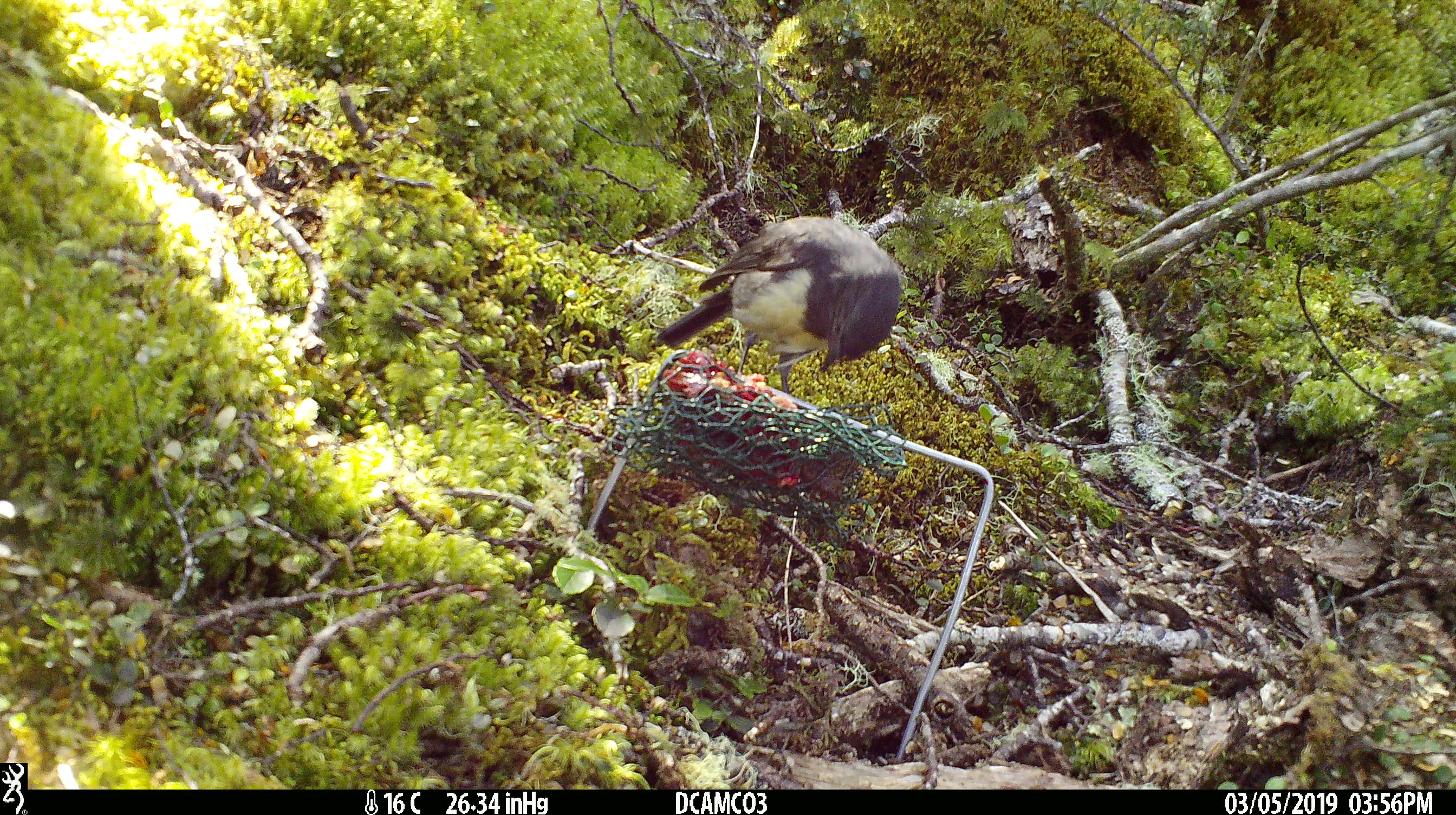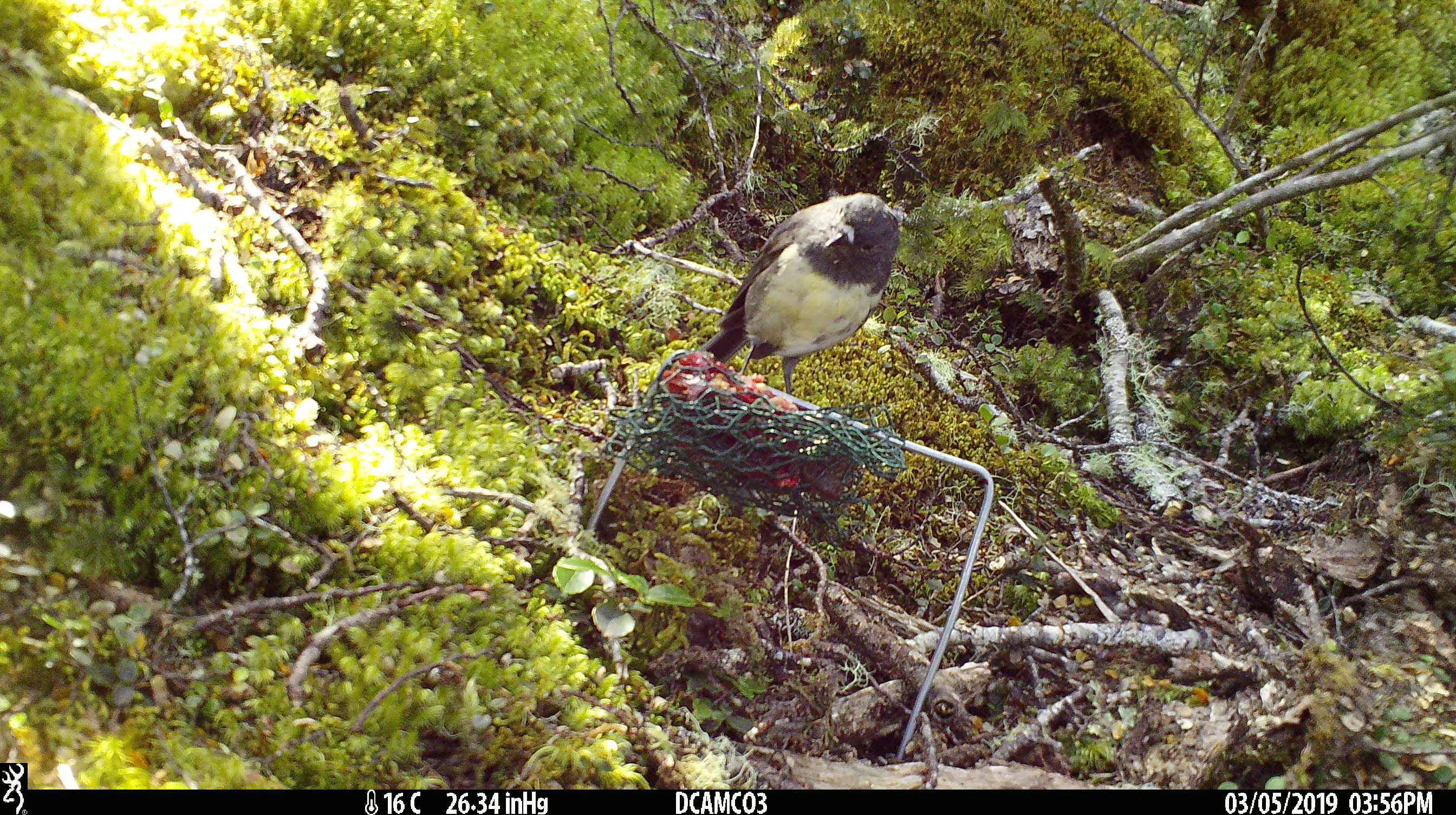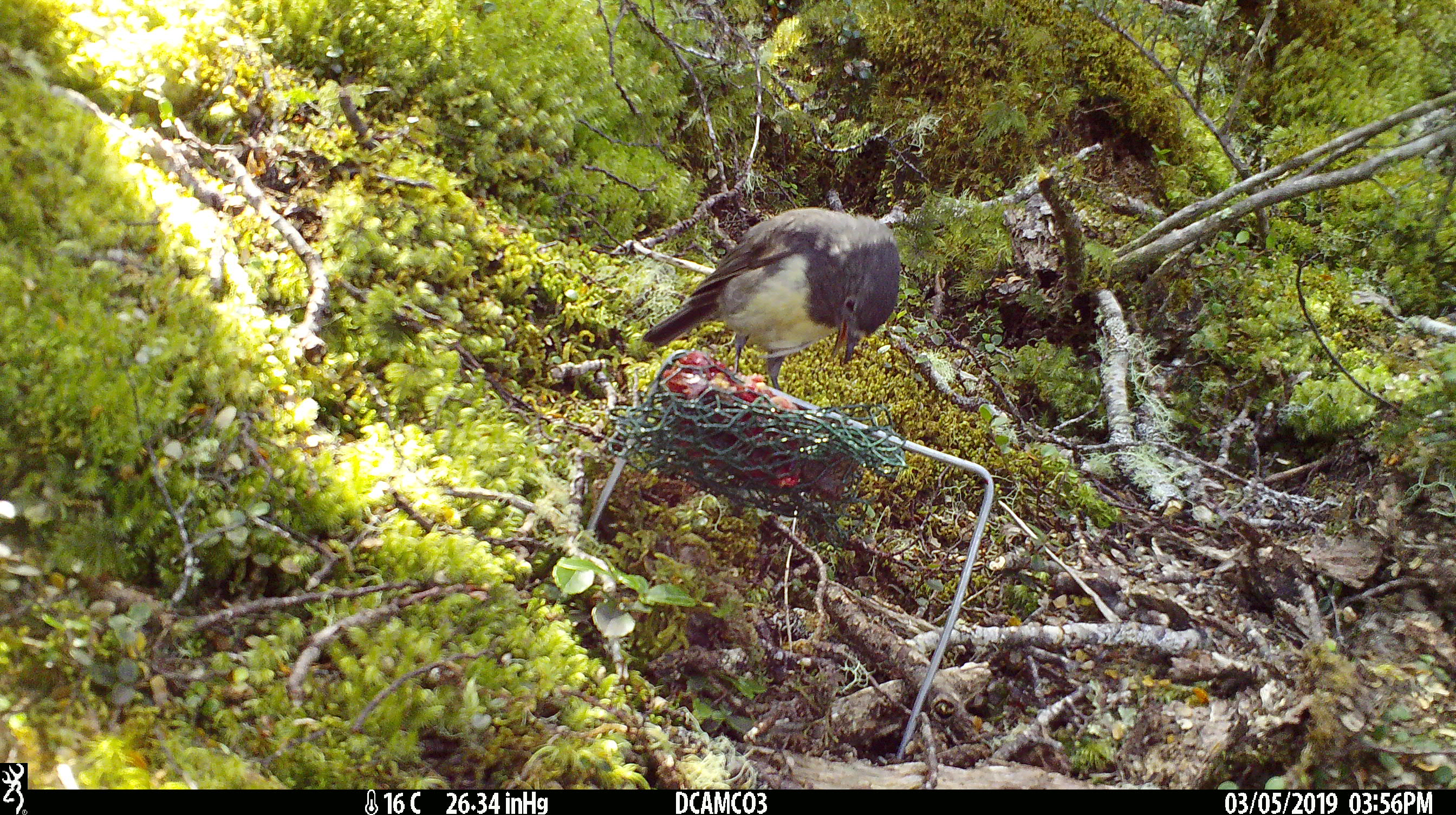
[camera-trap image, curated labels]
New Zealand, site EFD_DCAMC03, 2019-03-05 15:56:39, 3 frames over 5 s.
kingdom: Animalia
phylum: Chordata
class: Aves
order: Passeriformes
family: Petroicidae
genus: Petroica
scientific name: Petroica australis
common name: new zealand robin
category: robin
Robin (new zealand robin) (Petroica australis).